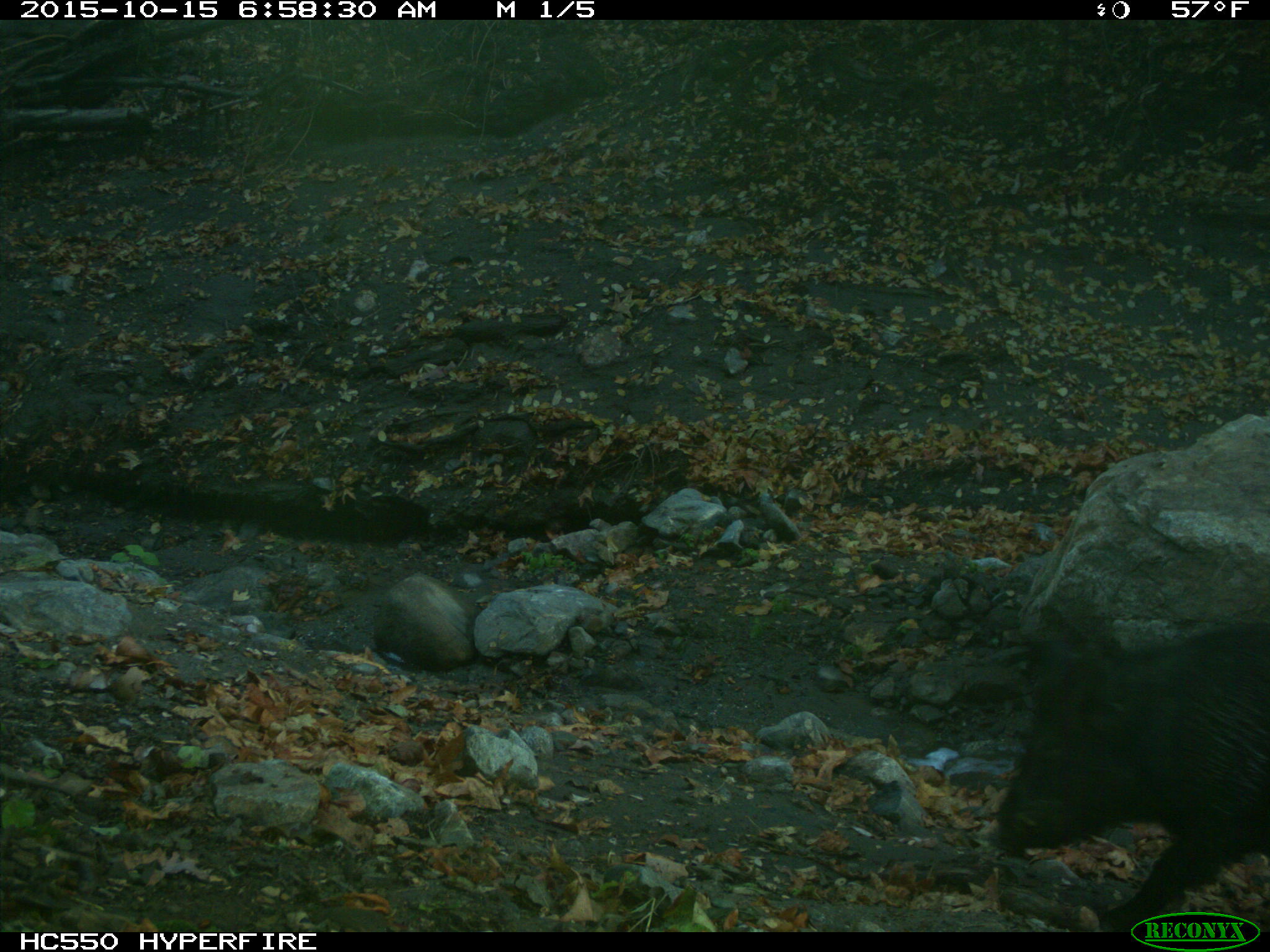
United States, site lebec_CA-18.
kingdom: Animalia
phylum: Chordata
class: Mammalia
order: Artiodactyla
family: Suidae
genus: Sus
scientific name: Sus scrofa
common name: wild boar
Sus scrofa (wild boar).